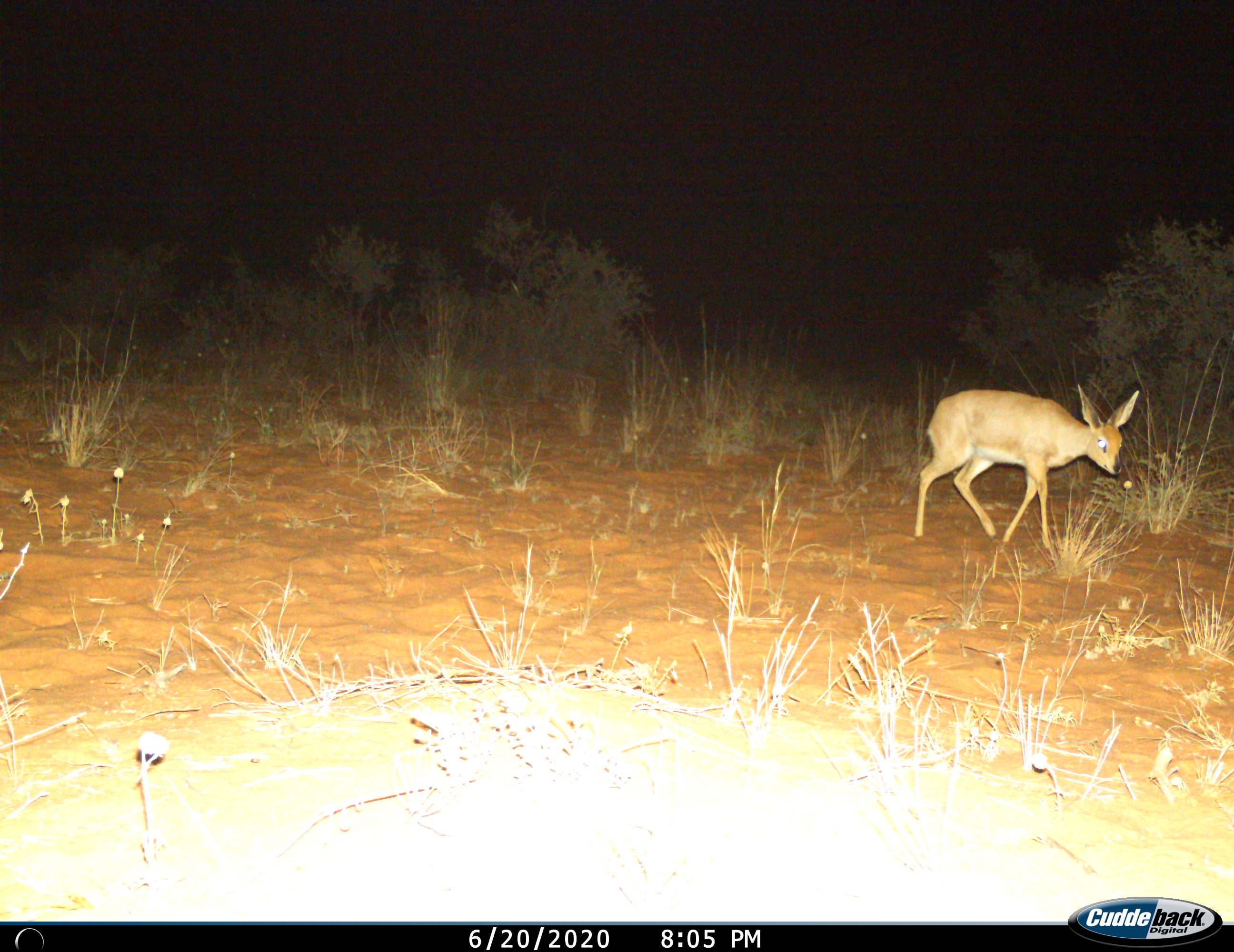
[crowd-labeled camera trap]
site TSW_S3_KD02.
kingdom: Animalia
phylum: Chordata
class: Mammalia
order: Artiodactyla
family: Bovidae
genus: Raphicerus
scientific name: Raphicerus campestris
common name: steenbok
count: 1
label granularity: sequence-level